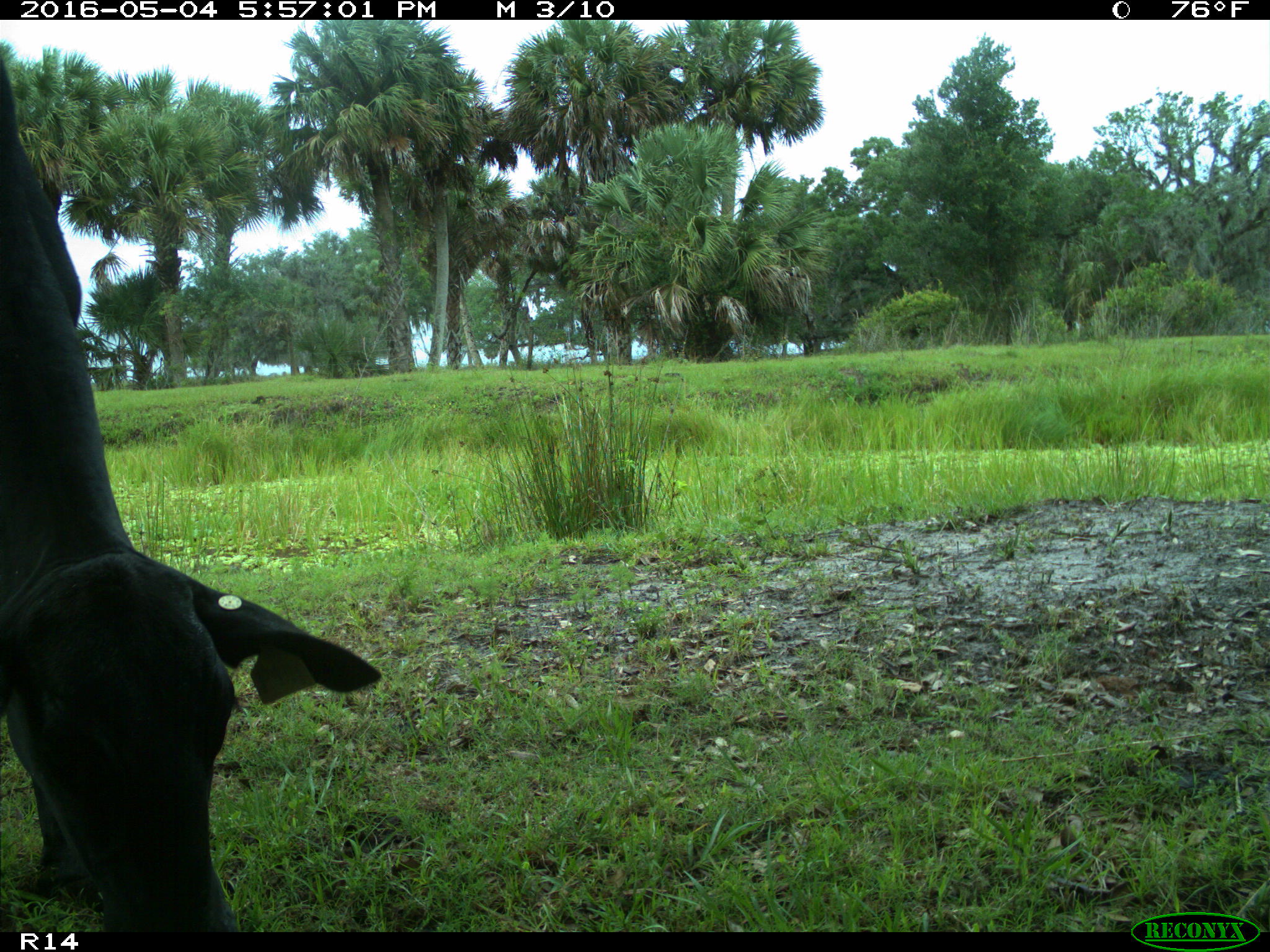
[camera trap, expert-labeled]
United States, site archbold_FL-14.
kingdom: Animalia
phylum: Chordata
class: Mammalia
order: Artiodactyla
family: Bovidae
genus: Bos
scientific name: Bos taurus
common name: domestic cow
Bos taurus (domestic cow).